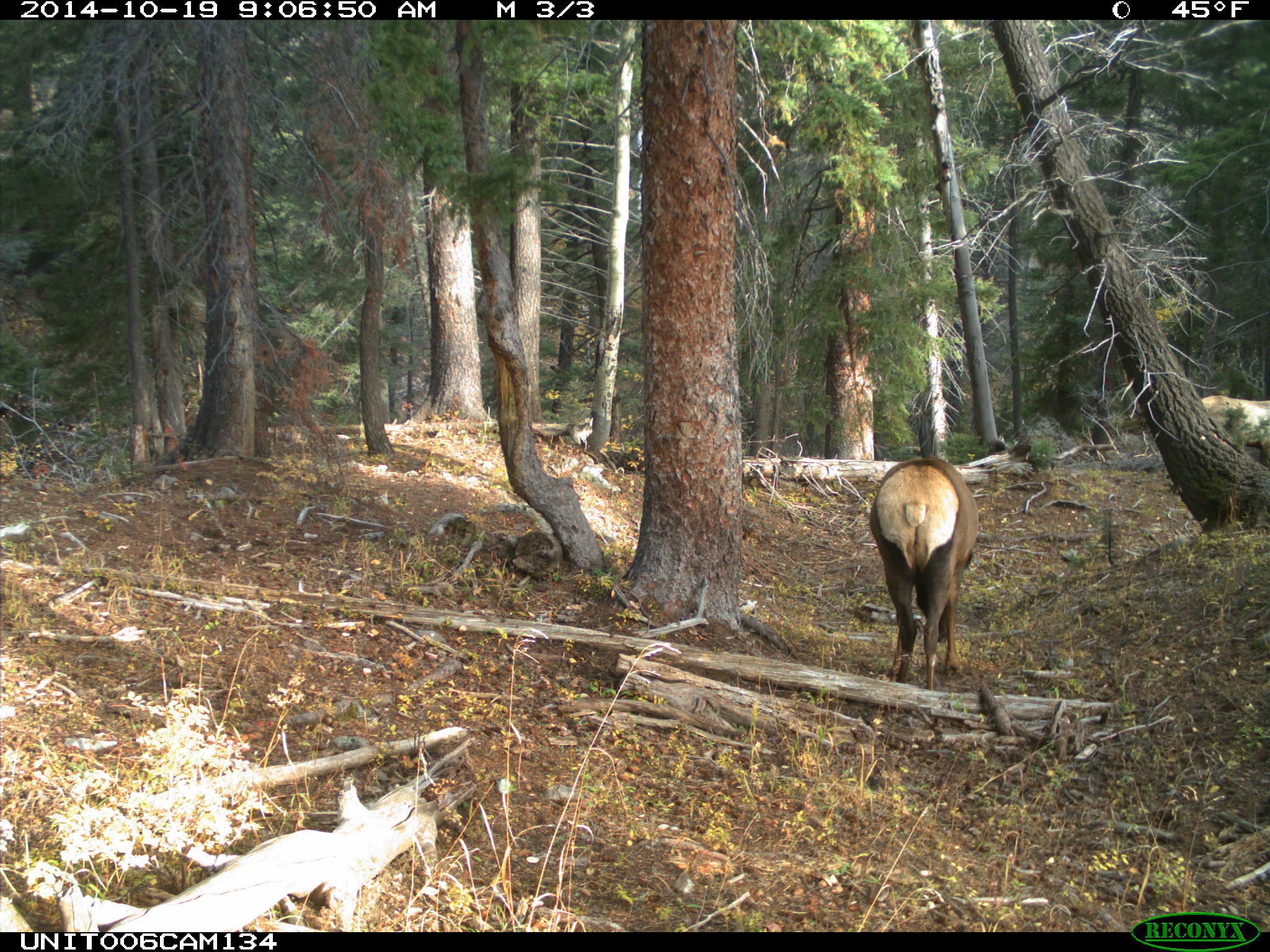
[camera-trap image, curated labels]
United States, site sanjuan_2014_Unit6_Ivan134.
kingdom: Animalia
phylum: Chordata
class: Mammalia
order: Artiodactyla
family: Cervidae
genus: Cervus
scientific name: Cervus elaphus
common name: red deer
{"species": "Cervus elaphus (red deer)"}